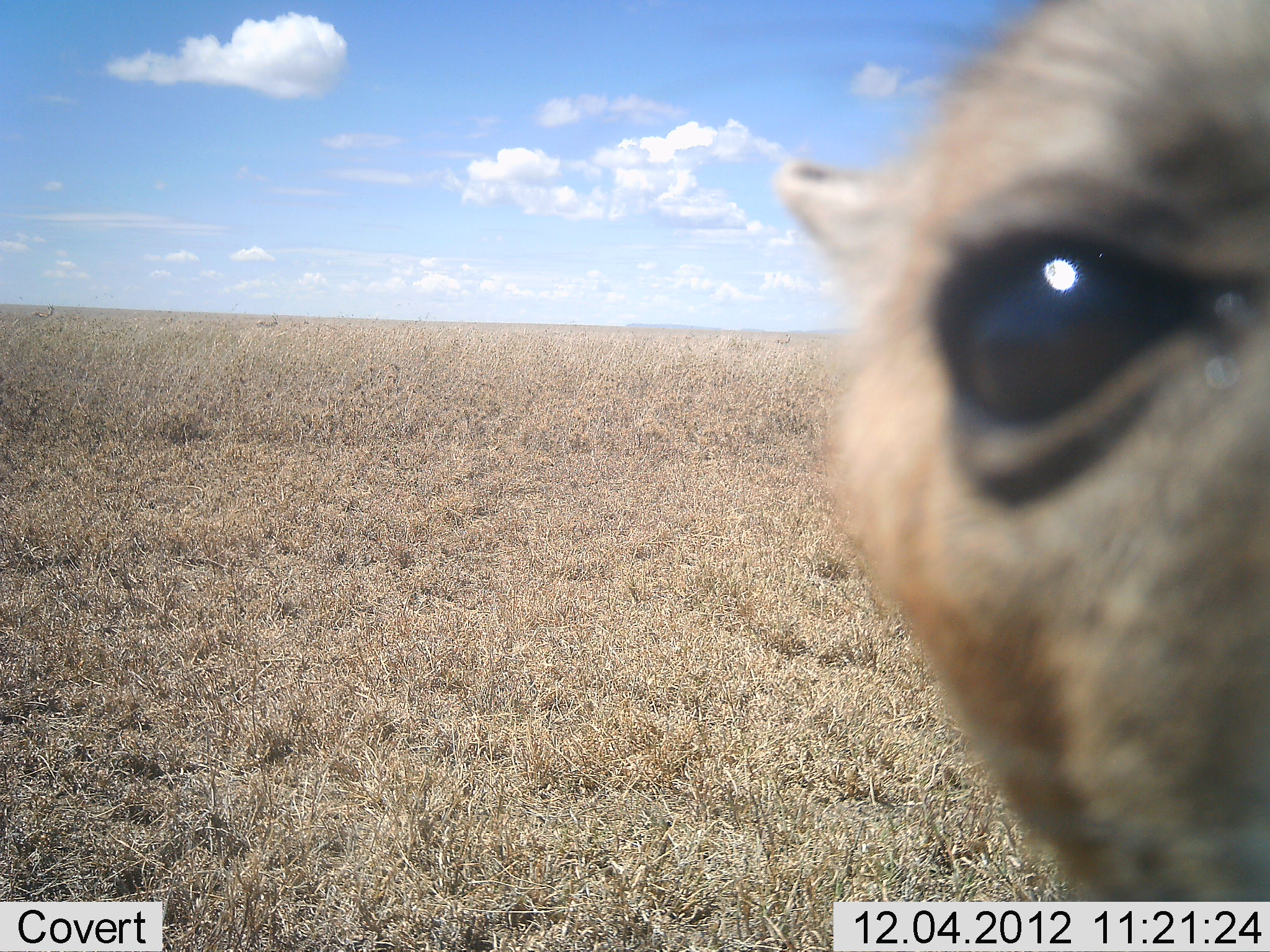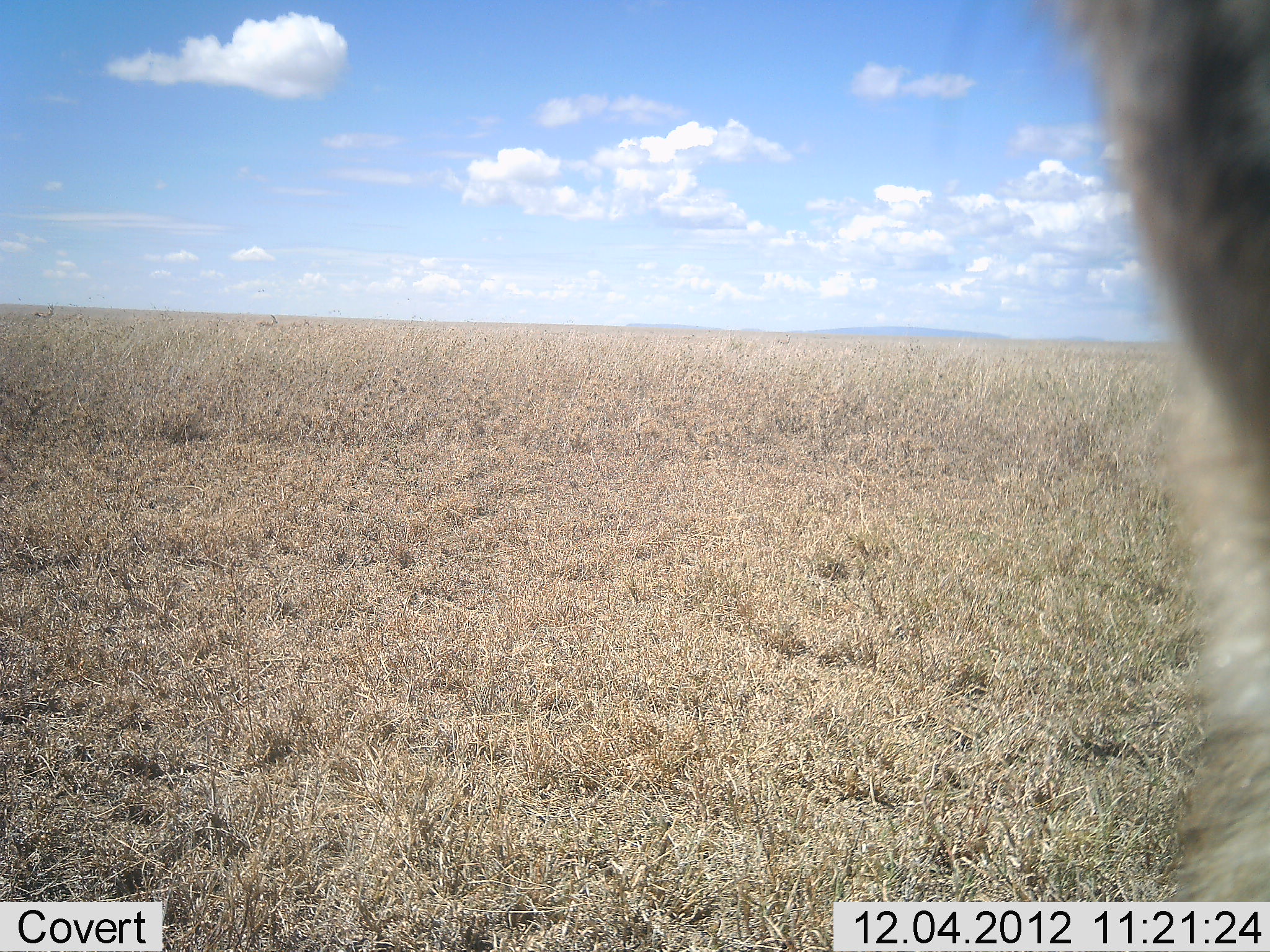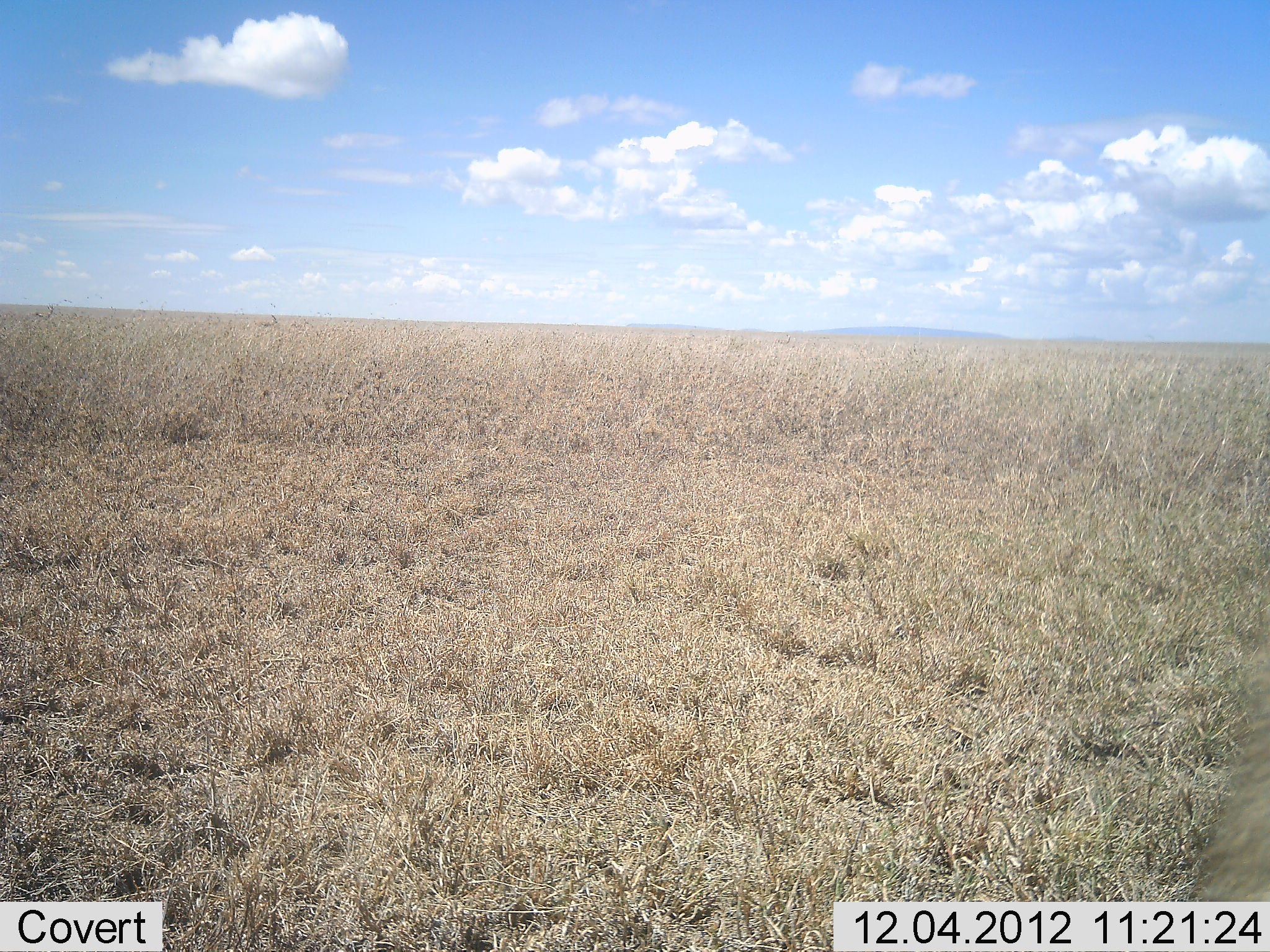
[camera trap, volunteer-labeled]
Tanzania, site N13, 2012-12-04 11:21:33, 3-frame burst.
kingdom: Animalia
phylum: Chordata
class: Mammalia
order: Carnivora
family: Hyaenidae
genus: Crocuta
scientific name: Crocuta crocuta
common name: spotted hyena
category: hyenaspotted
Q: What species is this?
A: Hyenaspotted (spotted hyena) (Crocuta crocuta).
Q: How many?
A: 1.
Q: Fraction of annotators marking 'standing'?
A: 38%.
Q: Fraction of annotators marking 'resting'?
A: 0%.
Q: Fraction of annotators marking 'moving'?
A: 50%.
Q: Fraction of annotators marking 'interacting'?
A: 25%.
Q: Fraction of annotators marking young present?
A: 0%.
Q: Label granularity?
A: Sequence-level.